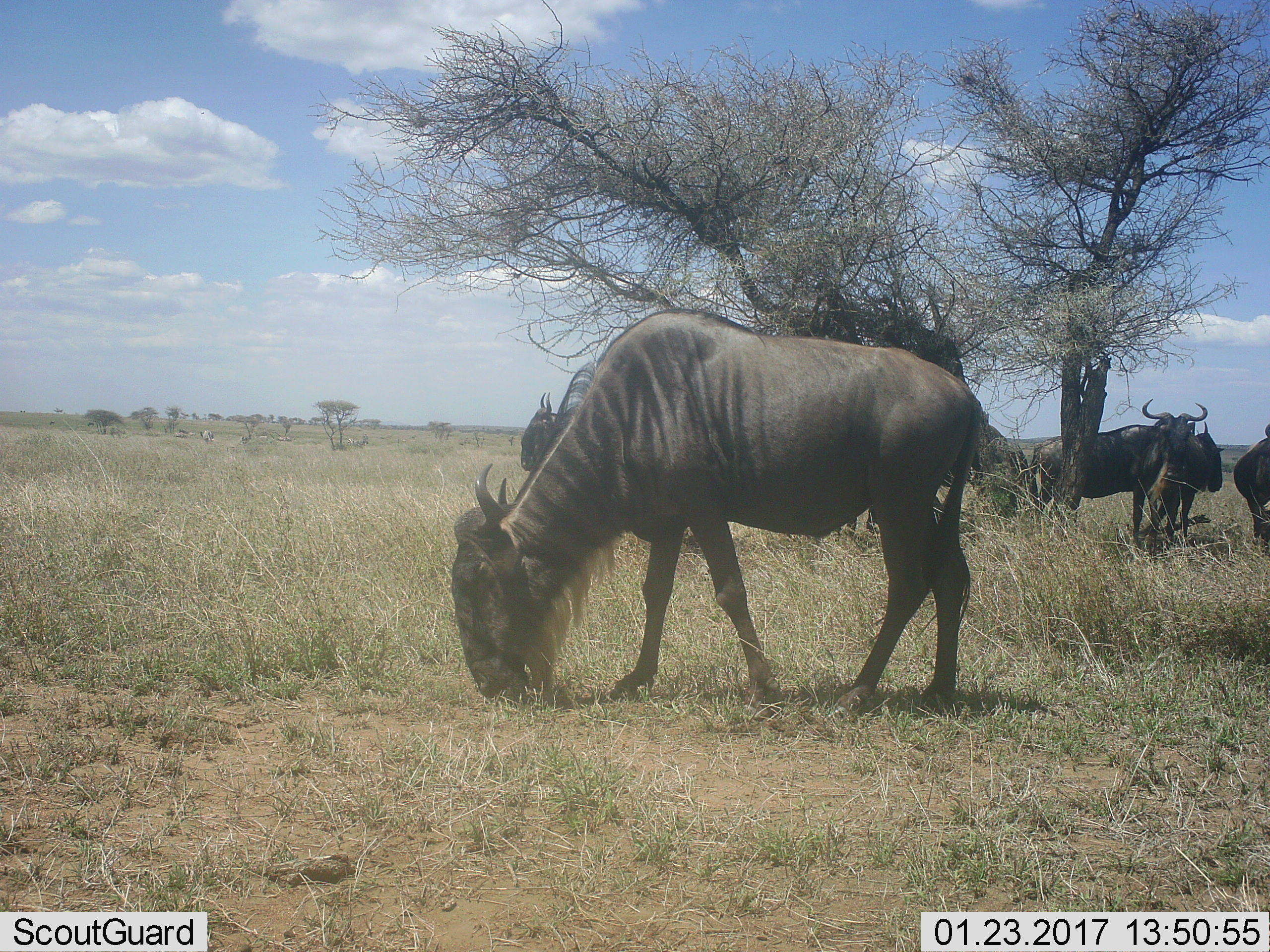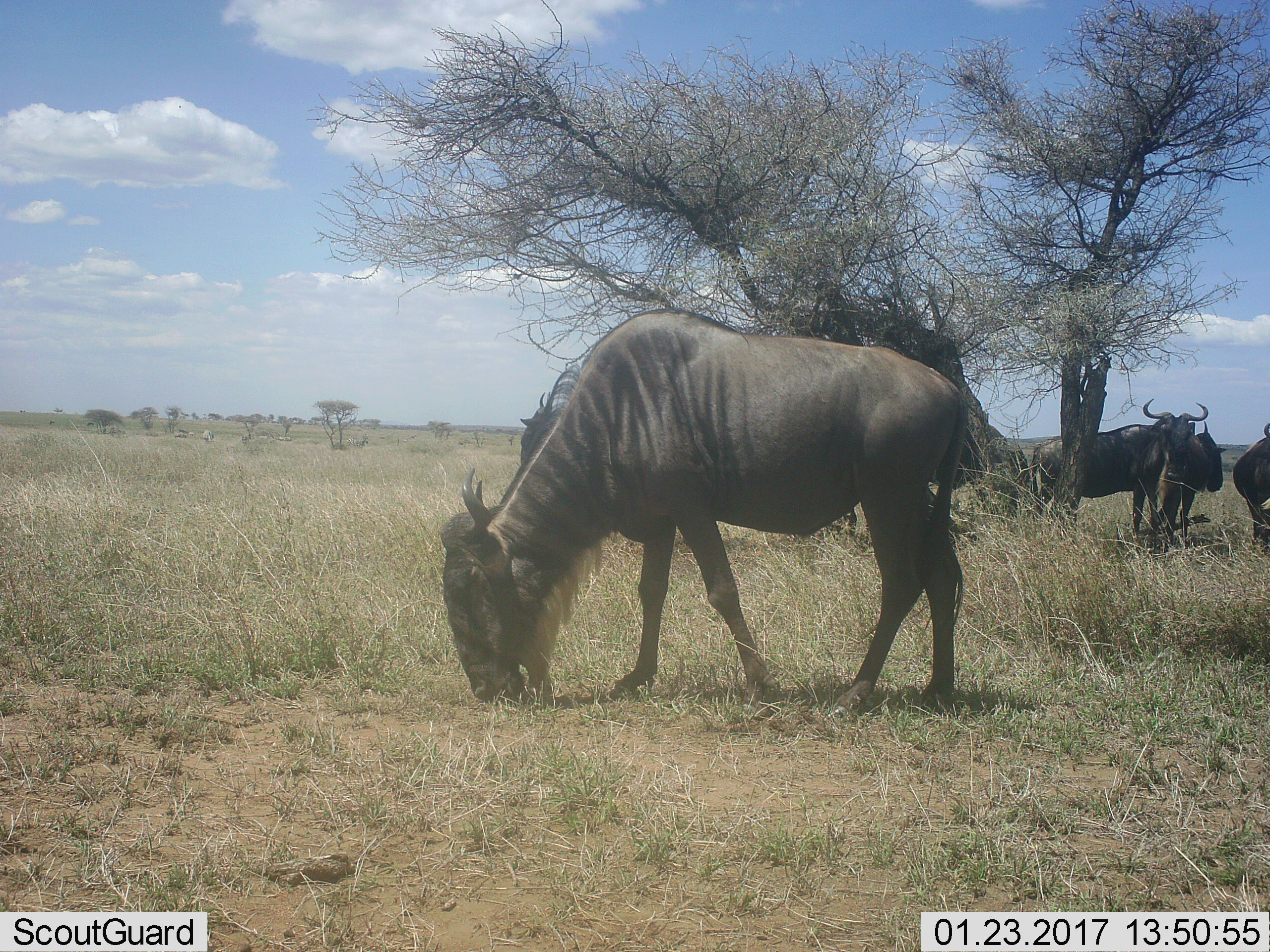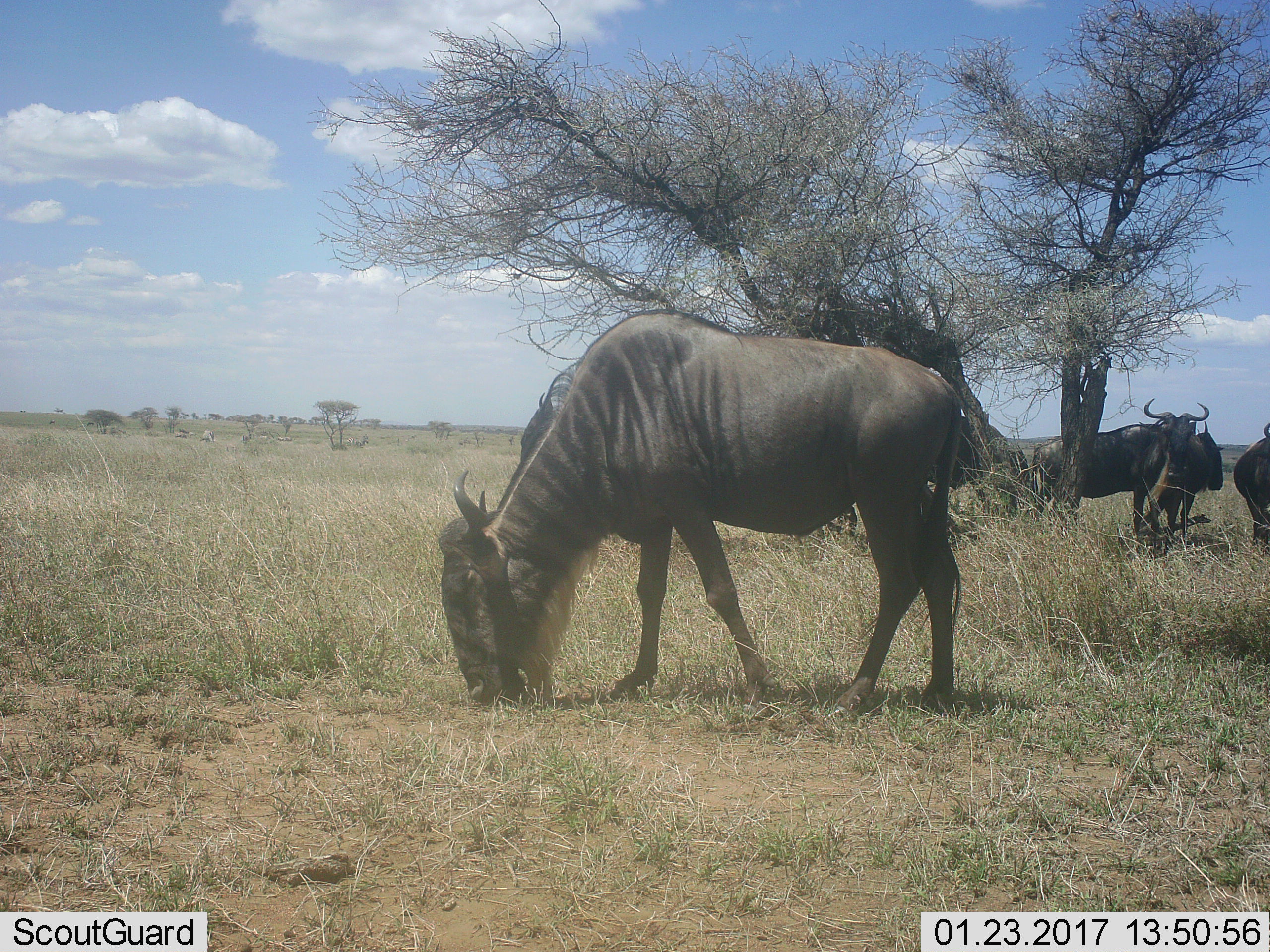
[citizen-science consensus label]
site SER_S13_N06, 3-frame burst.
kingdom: Animalia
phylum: Chordata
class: Mammalia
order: Artiodactyla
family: Bovidae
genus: Connochaetes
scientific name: Connochaetes taurinus taurinus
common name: blue wildebeest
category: wildebeestblue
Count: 6.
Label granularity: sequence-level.